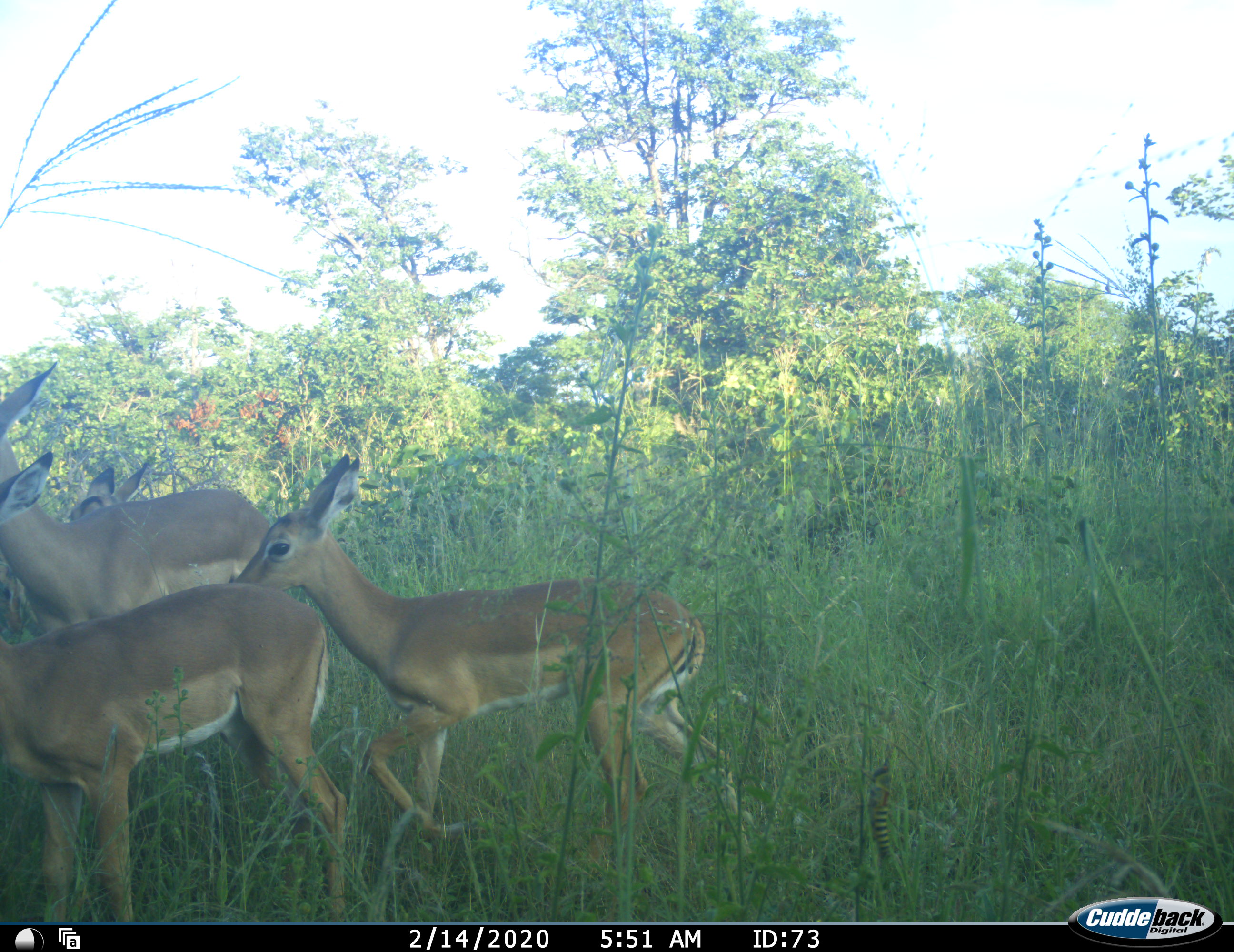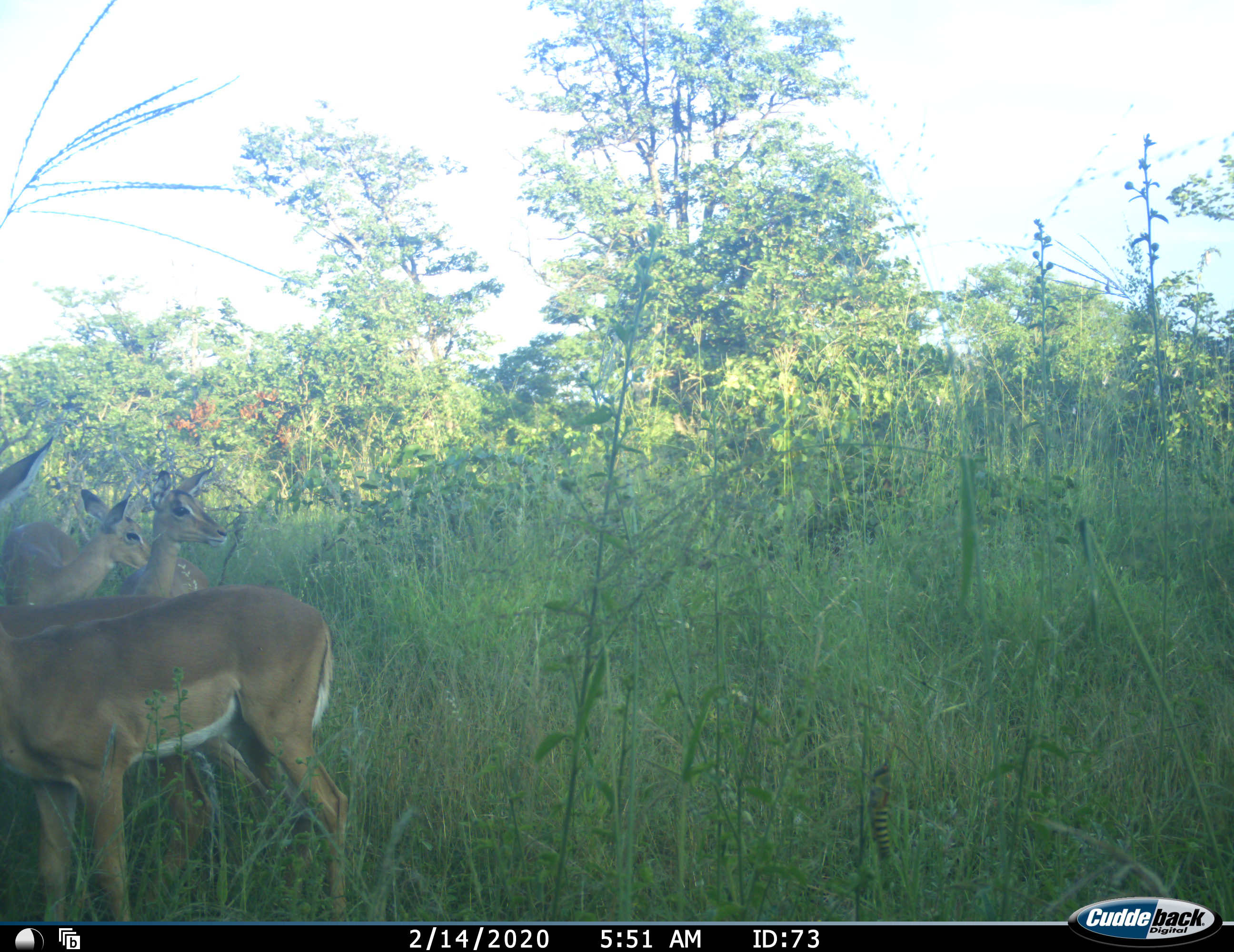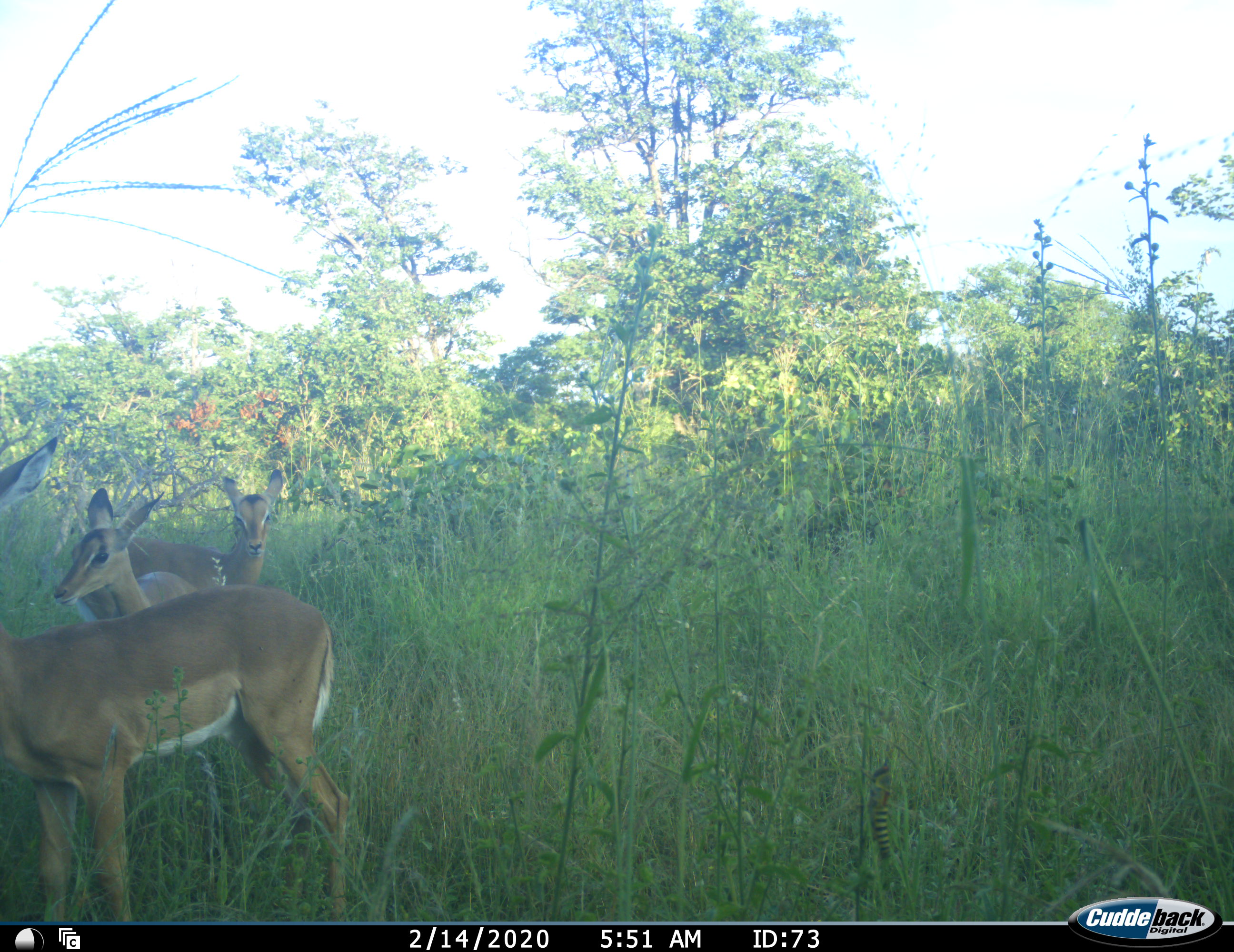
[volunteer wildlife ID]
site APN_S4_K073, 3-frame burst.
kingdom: Animalia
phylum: Chordata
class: Mammalia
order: Artiodactyla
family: Bovidae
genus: Aepyceros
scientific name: Aepyceros melampus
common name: impala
Impala (Aepyceros melampus), count 4. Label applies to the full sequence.